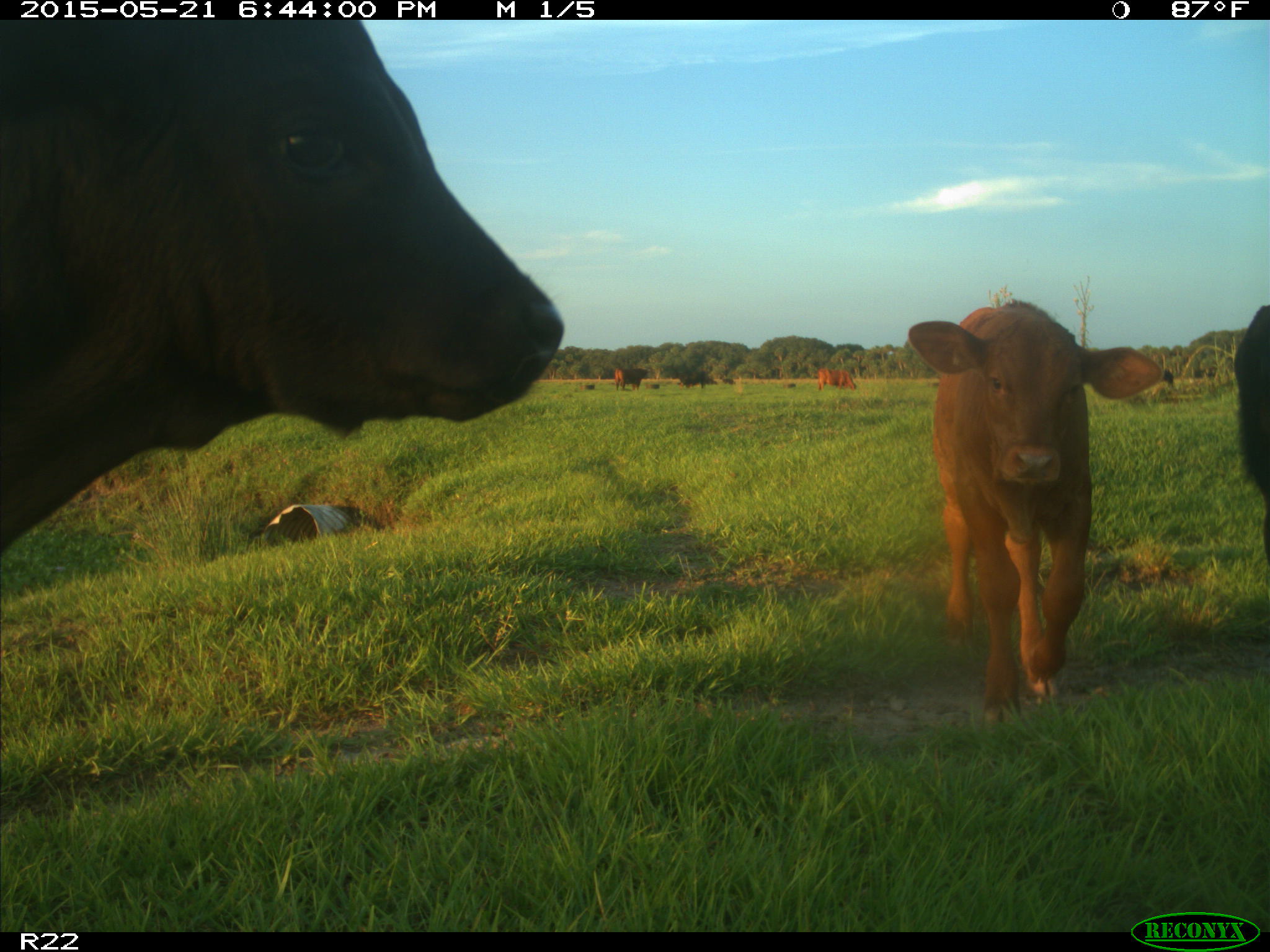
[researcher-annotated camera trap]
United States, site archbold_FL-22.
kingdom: Animalia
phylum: Chordata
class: Mammalia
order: Artiodactyla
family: Bovidae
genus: Bos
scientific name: Bos taurus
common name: domestic cow